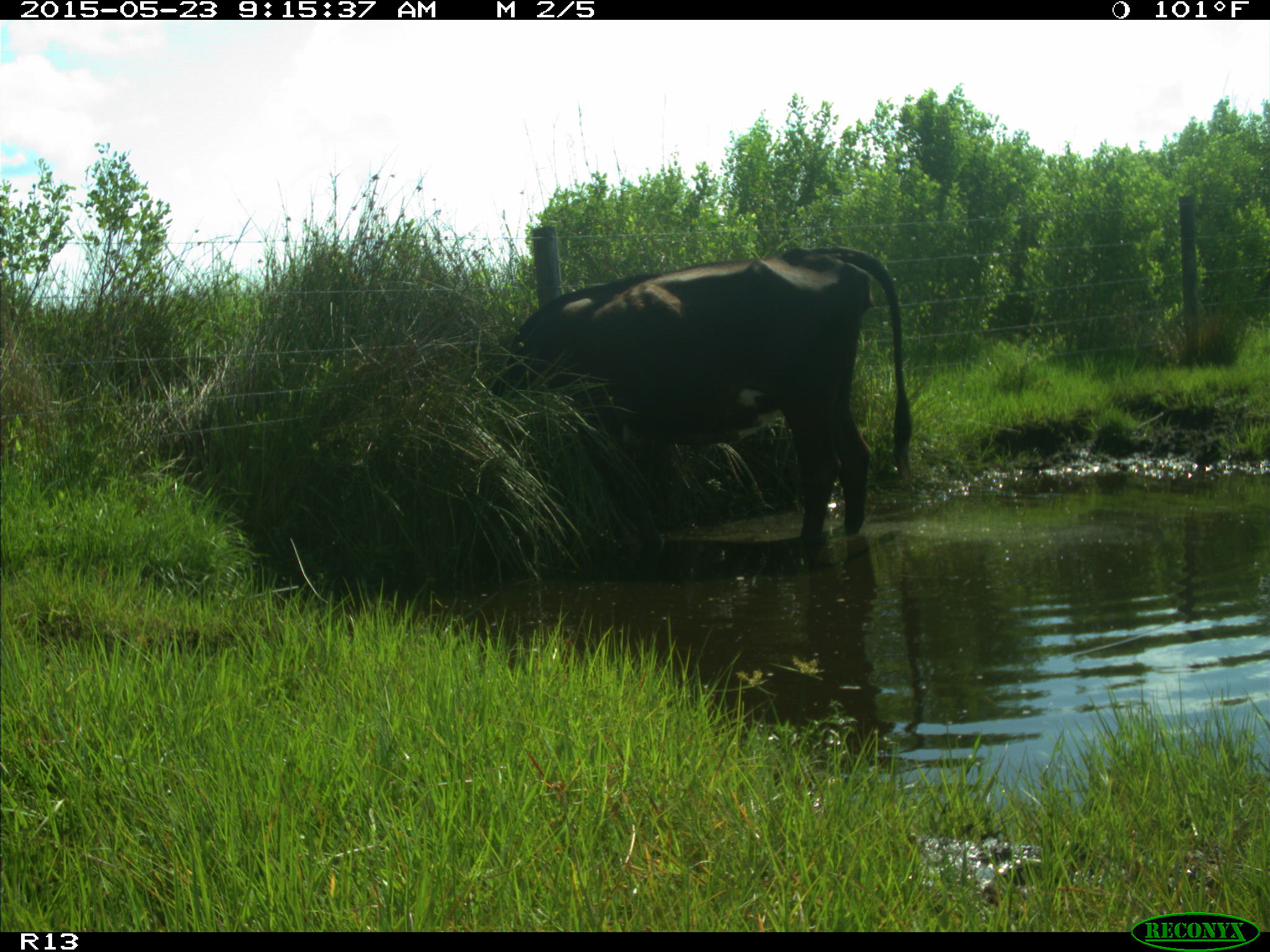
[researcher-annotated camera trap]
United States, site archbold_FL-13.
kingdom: Animalia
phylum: Chordata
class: Mammalia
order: Artiodactyla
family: Bovidae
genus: Bos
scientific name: Bos taurus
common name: domestic cow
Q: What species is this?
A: Bos taurus (domestic cow).